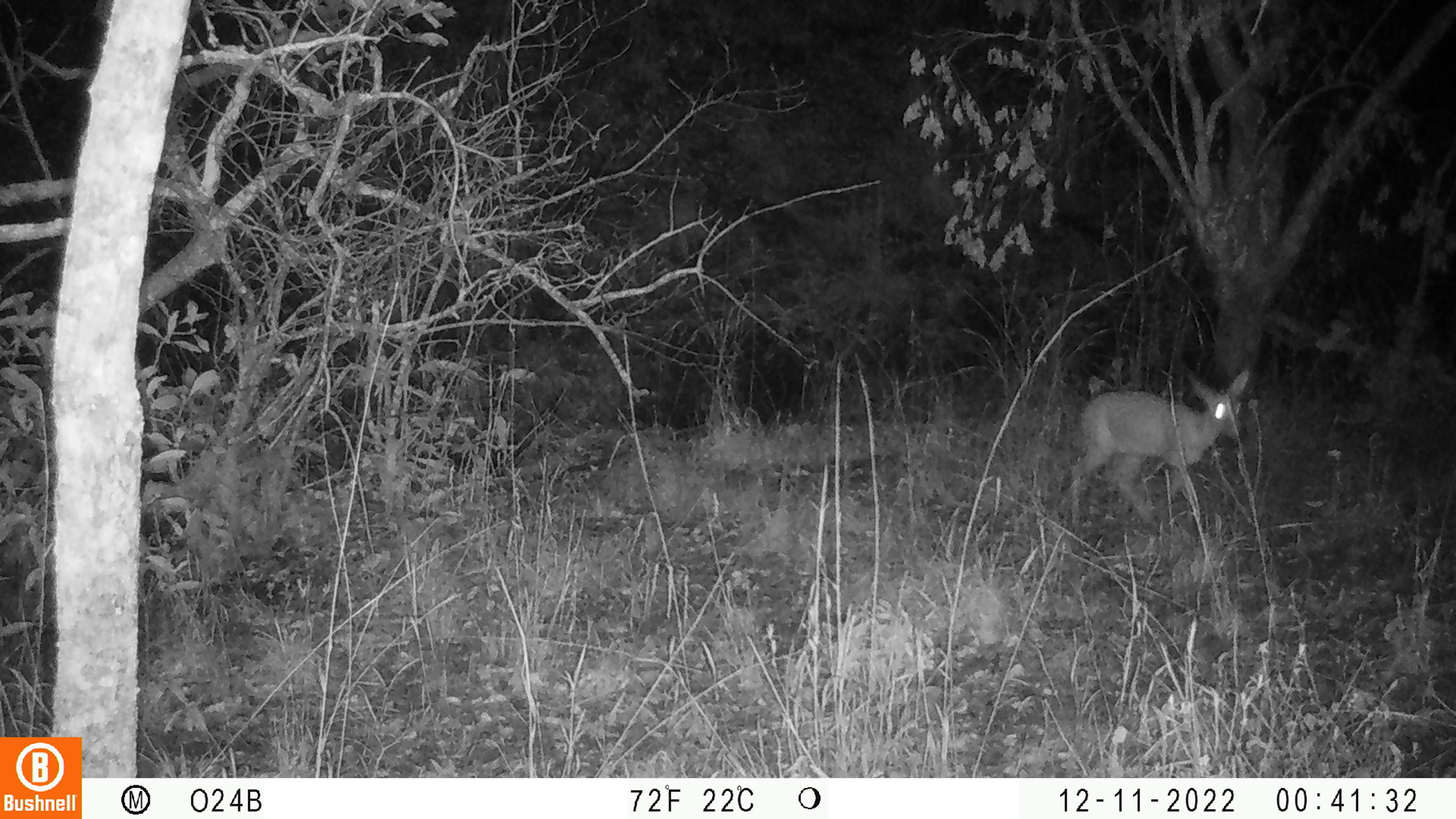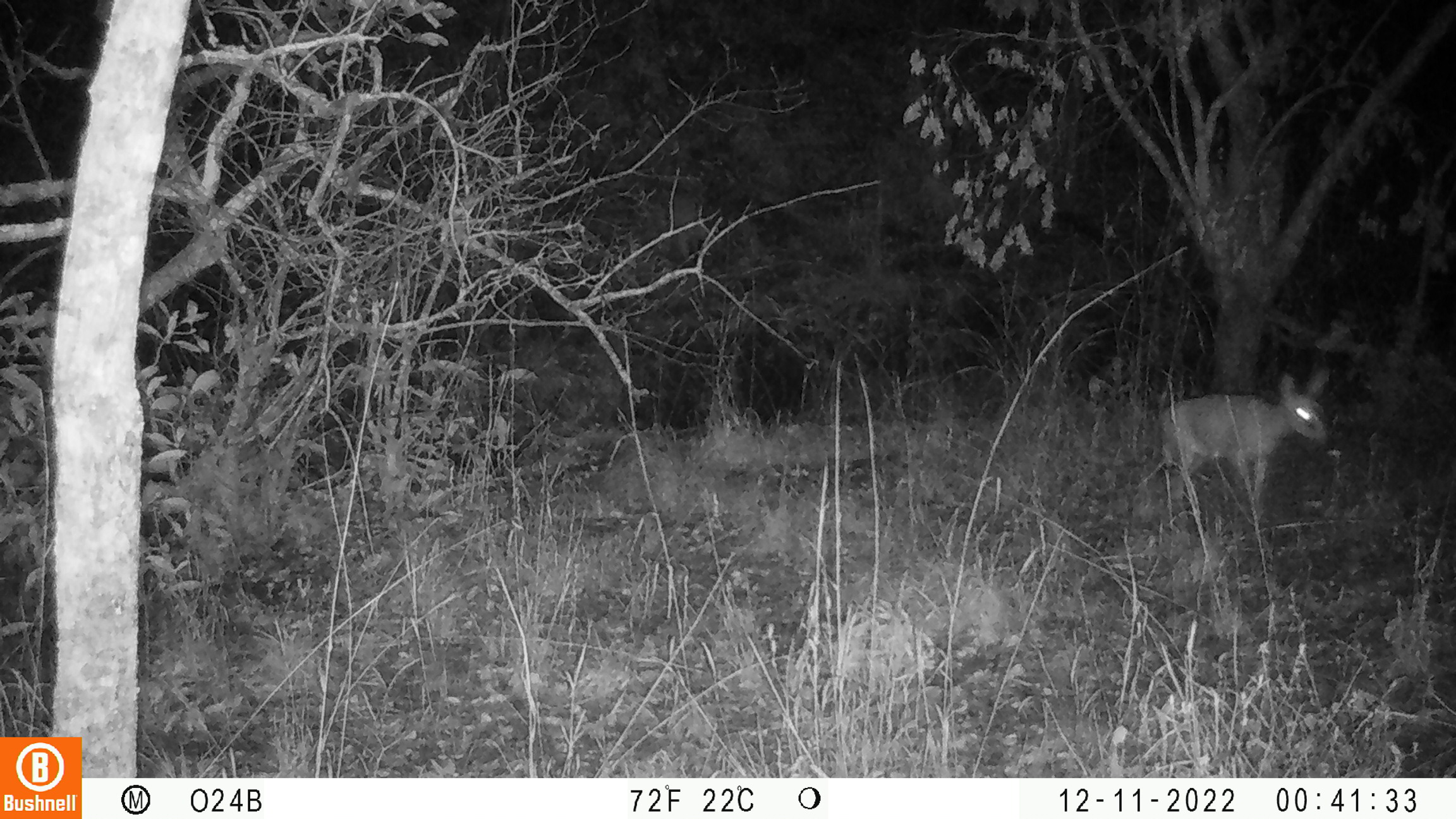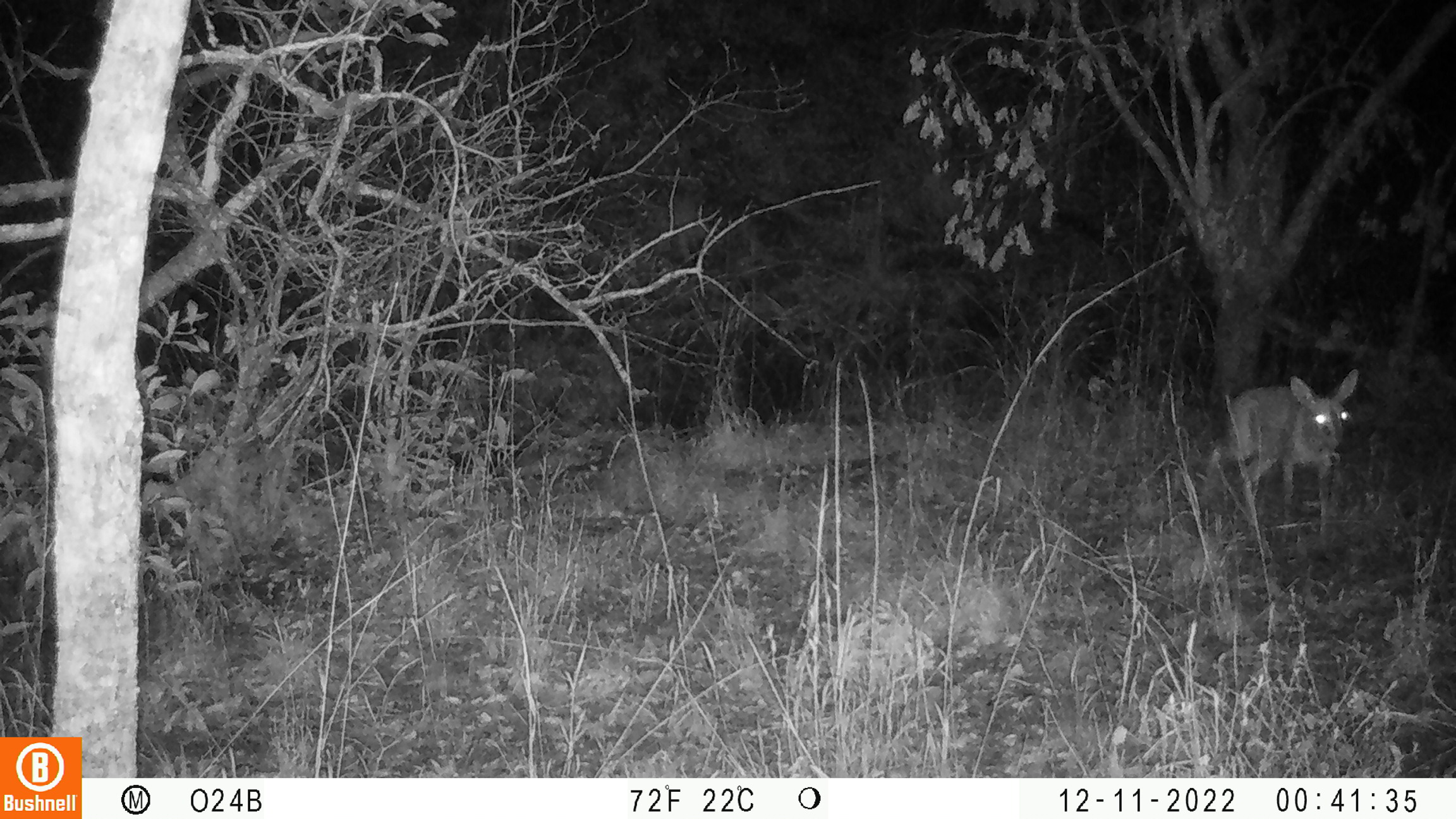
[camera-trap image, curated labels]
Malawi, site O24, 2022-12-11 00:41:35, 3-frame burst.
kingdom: Animalia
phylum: Chordata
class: Mammalia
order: Artiodactyla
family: Bovidae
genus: Sylvicapra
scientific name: Sylvicapra grimmia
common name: common duiker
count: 1